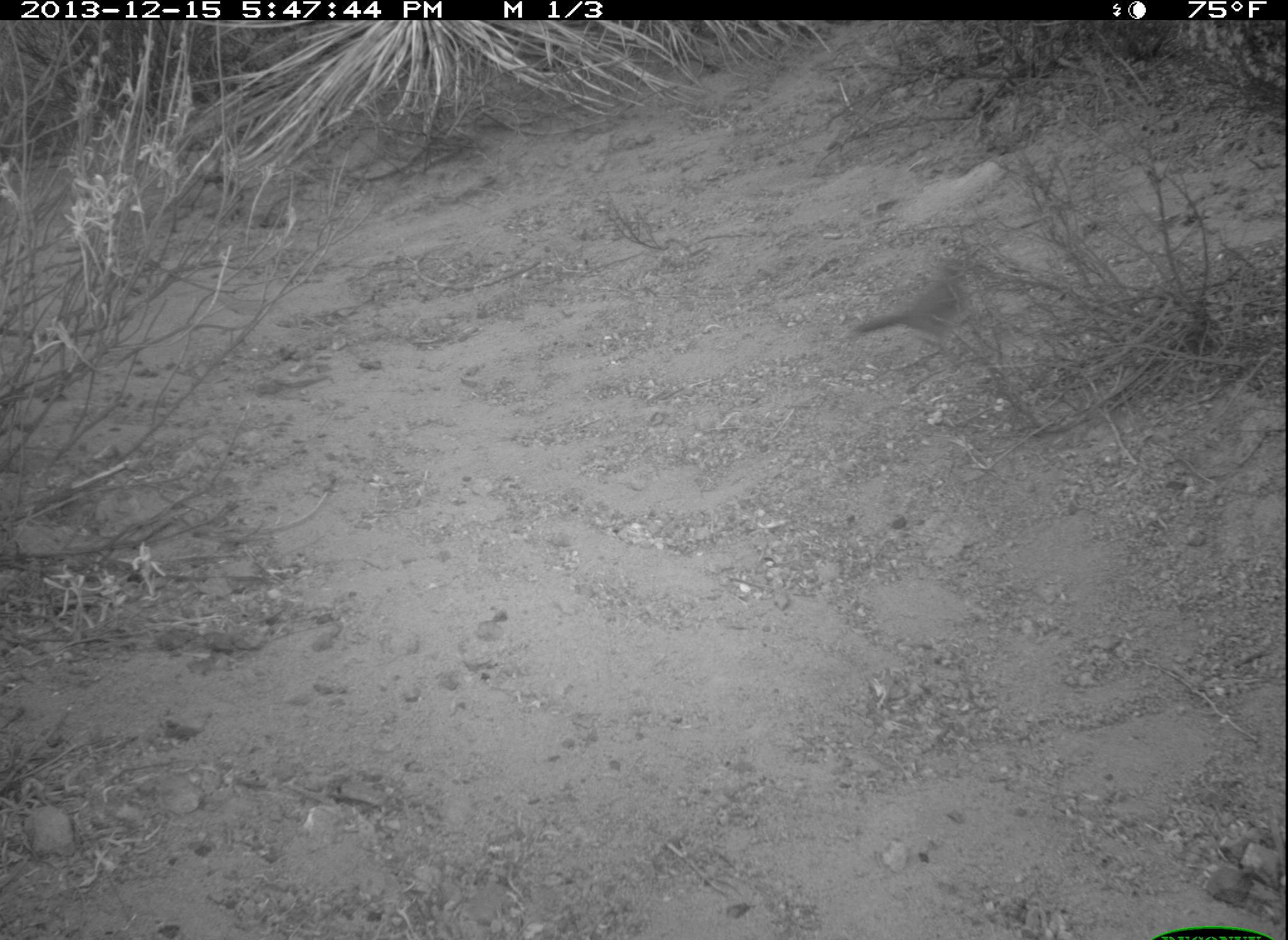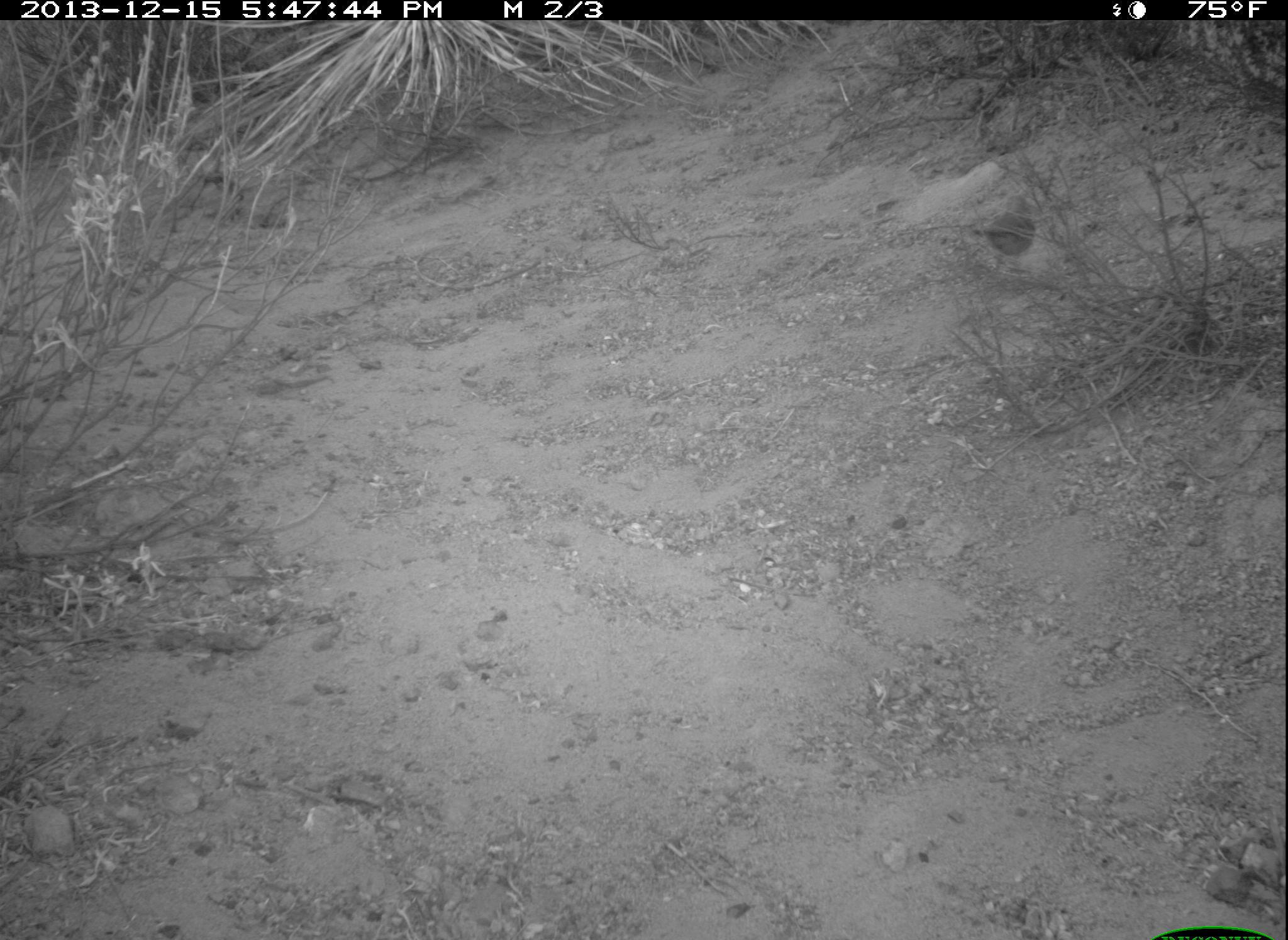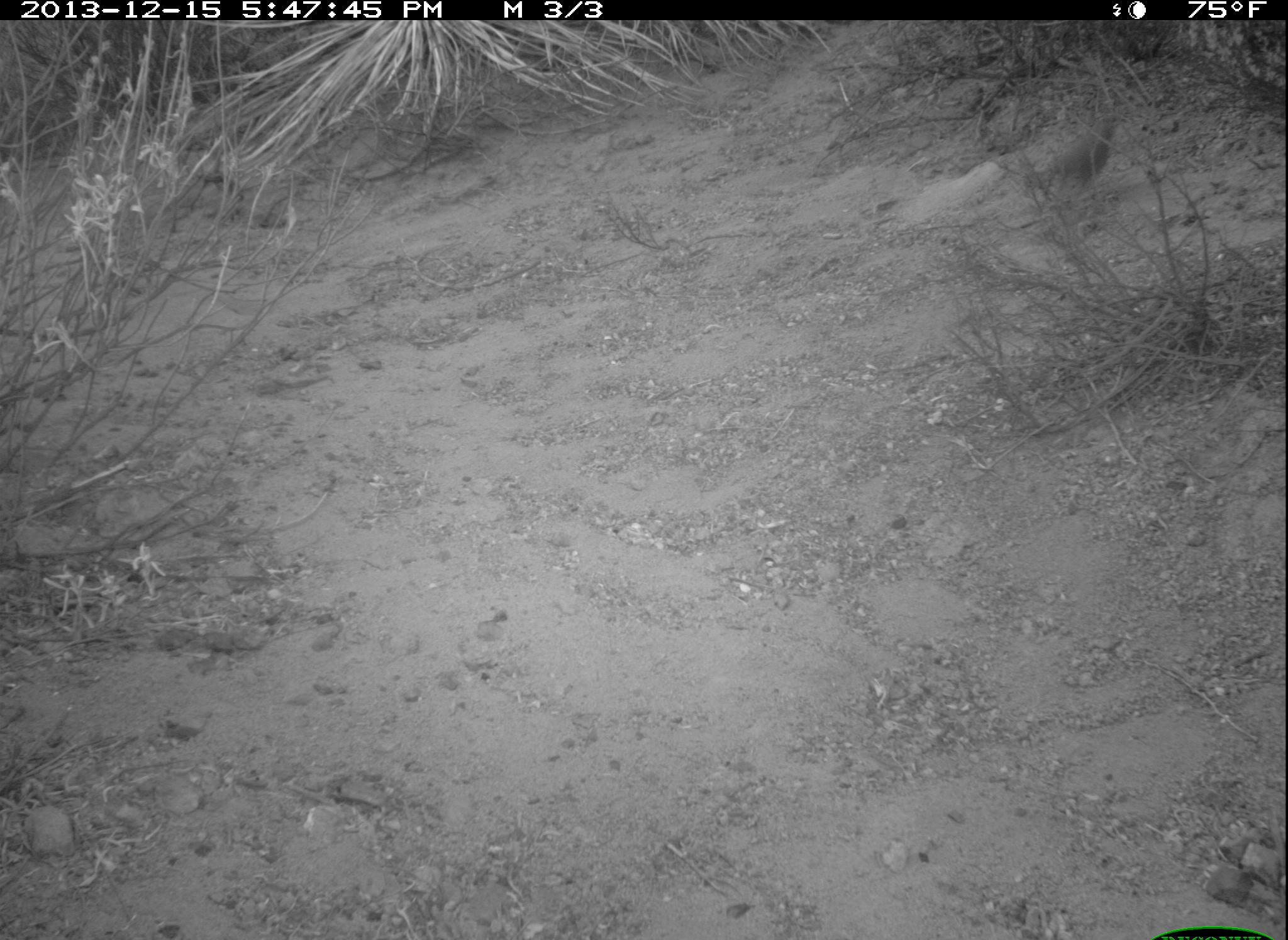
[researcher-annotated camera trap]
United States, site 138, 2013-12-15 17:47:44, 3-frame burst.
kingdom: Animalia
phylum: Chordata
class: Aves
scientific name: Aves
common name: bird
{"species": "bird (Aves)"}